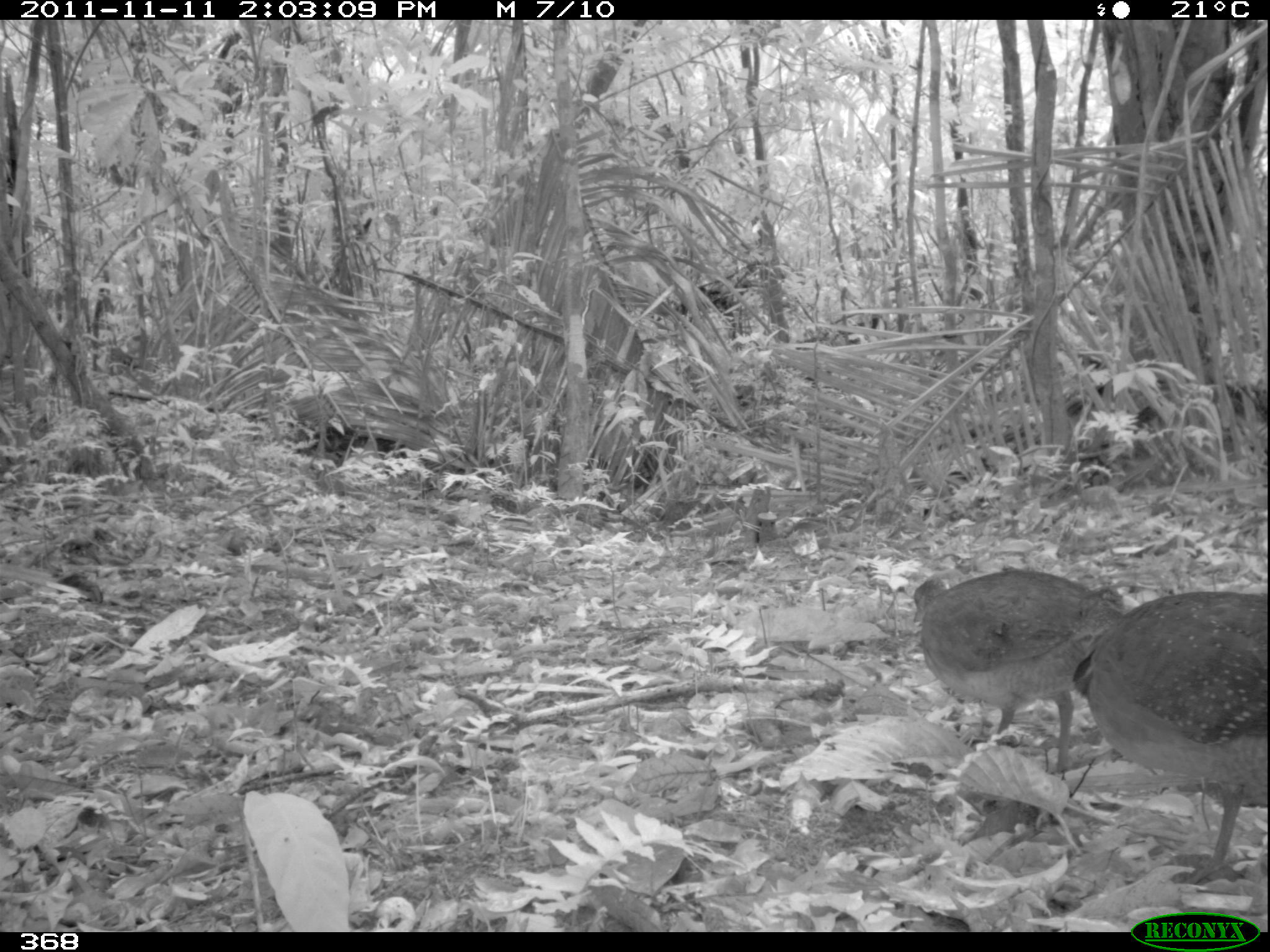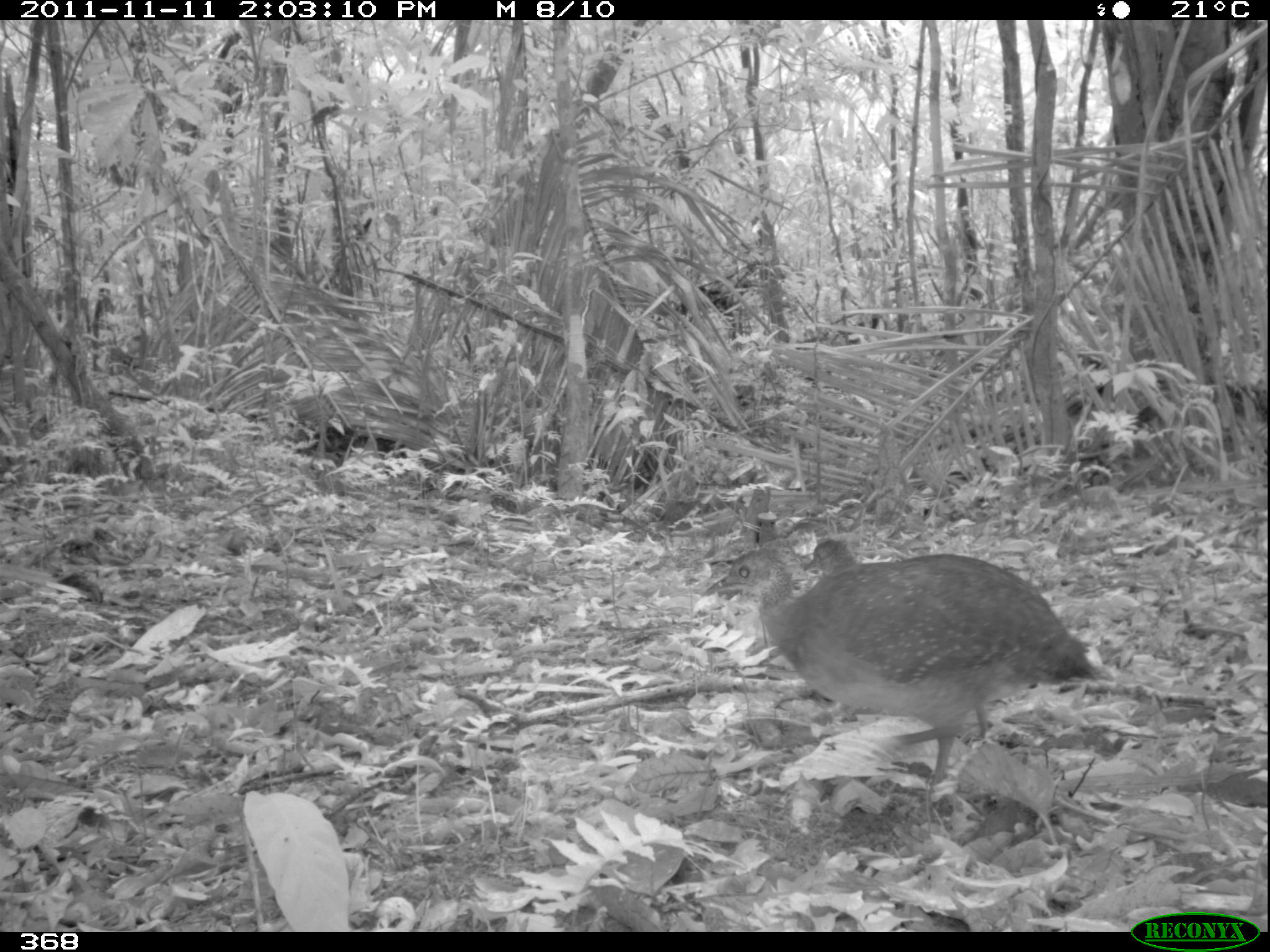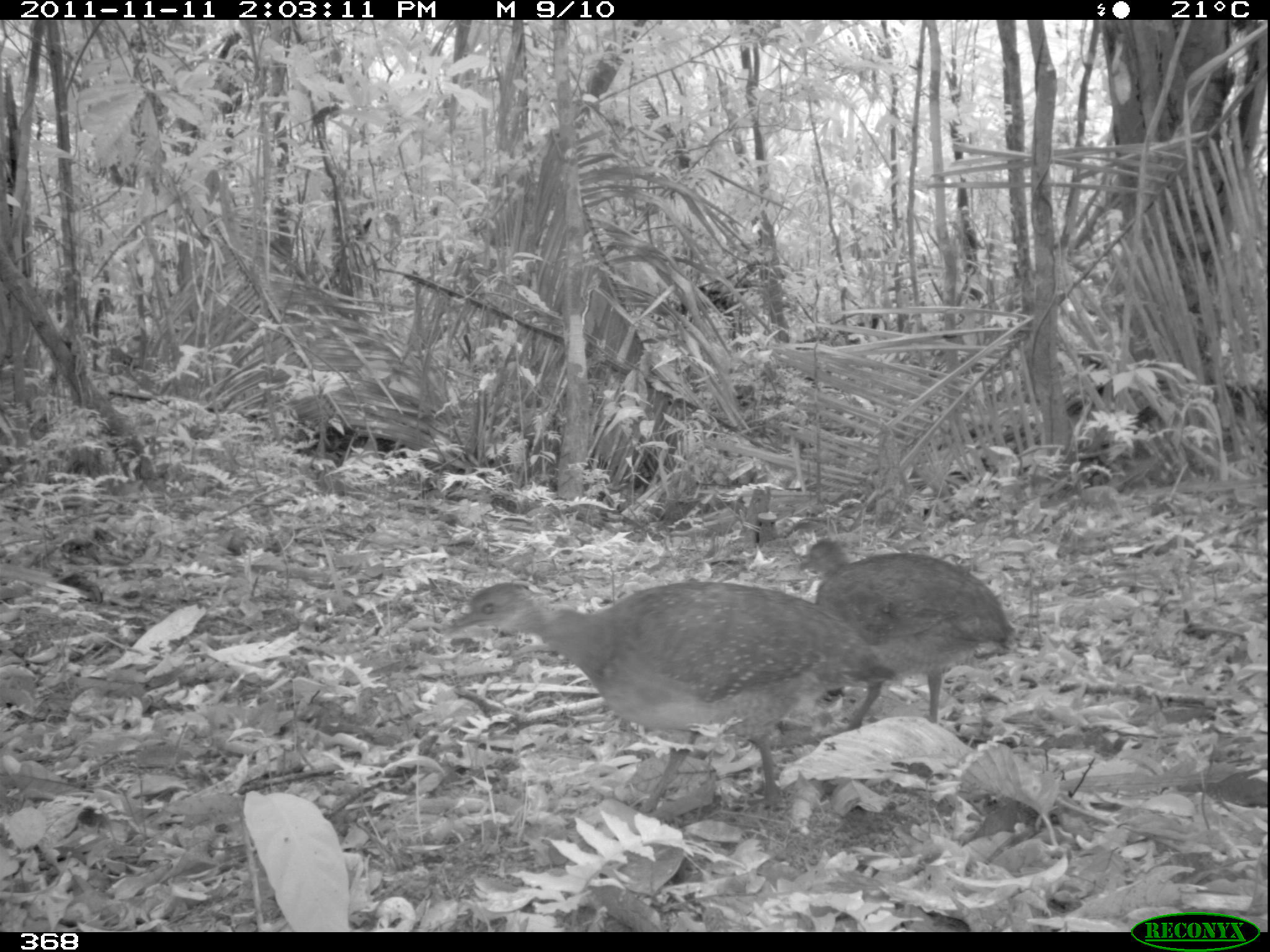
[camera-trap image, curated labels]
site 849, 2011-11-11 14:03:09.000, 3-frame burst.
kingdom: Animalia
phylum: Chordata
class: Aves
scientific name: Aves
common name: bird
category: unknown bird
Unknown bird (bird) (Aves).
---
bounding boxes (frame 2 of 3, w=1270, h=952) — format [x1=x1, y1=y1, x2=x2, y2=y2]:
unknown bird: [x1=700, y1=547, x2=1113, y2=786]; [x1=802, y1=540, x2=989, y2=741]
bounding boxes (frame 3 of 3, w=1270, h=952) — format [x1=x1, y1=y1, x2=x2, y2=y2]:
unknown bird: [x1=442, y1=579, x2=897, y2=817]; [x1=796, y1=536, x2=1018, y2=733]